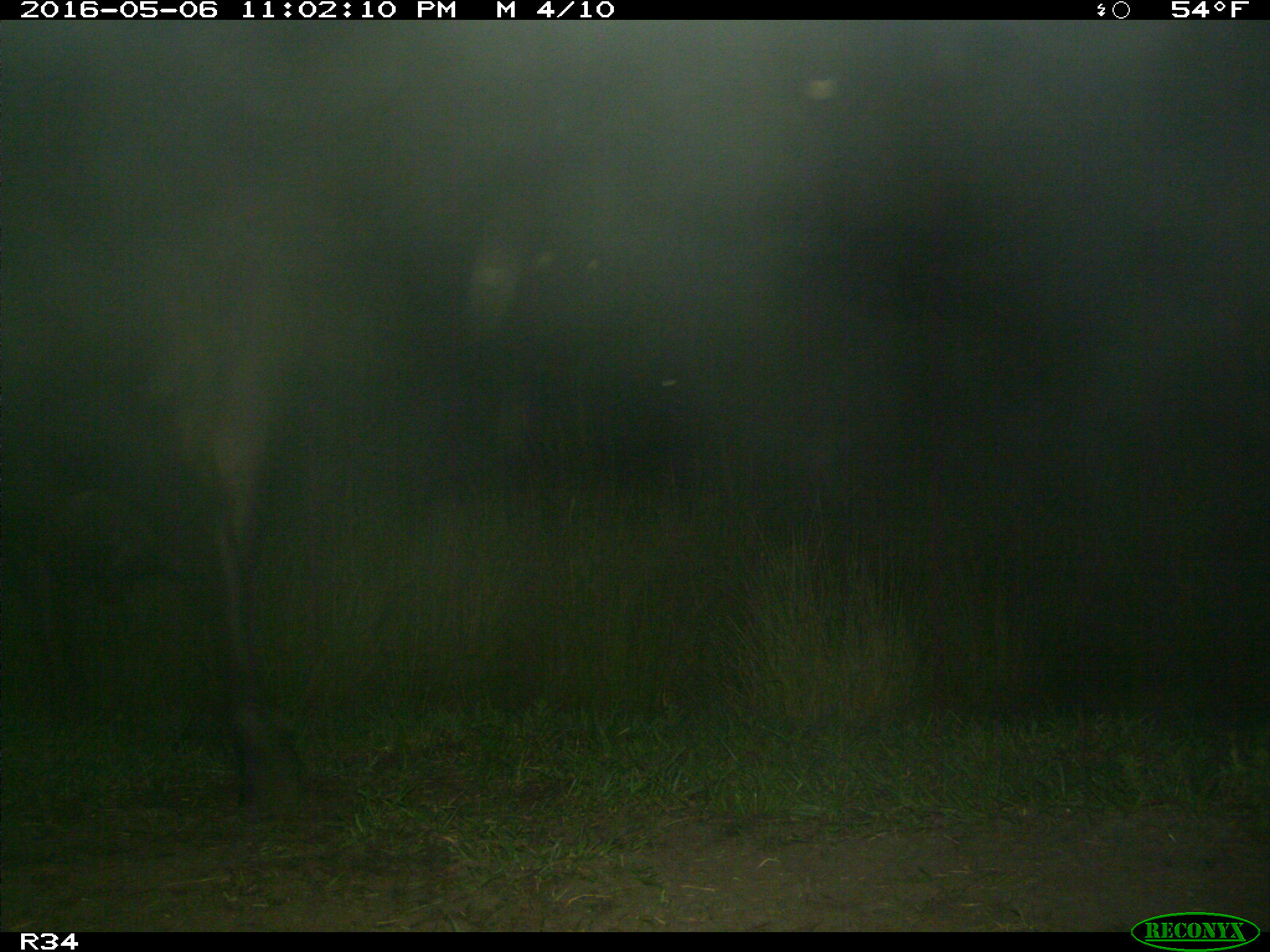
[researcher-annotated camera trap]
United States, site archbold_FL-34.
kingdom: Animalia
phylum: Chordata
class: Mammalia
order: Artiodactyla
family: Bovidae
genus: Bos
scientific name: Bos taurus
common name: domestic cow